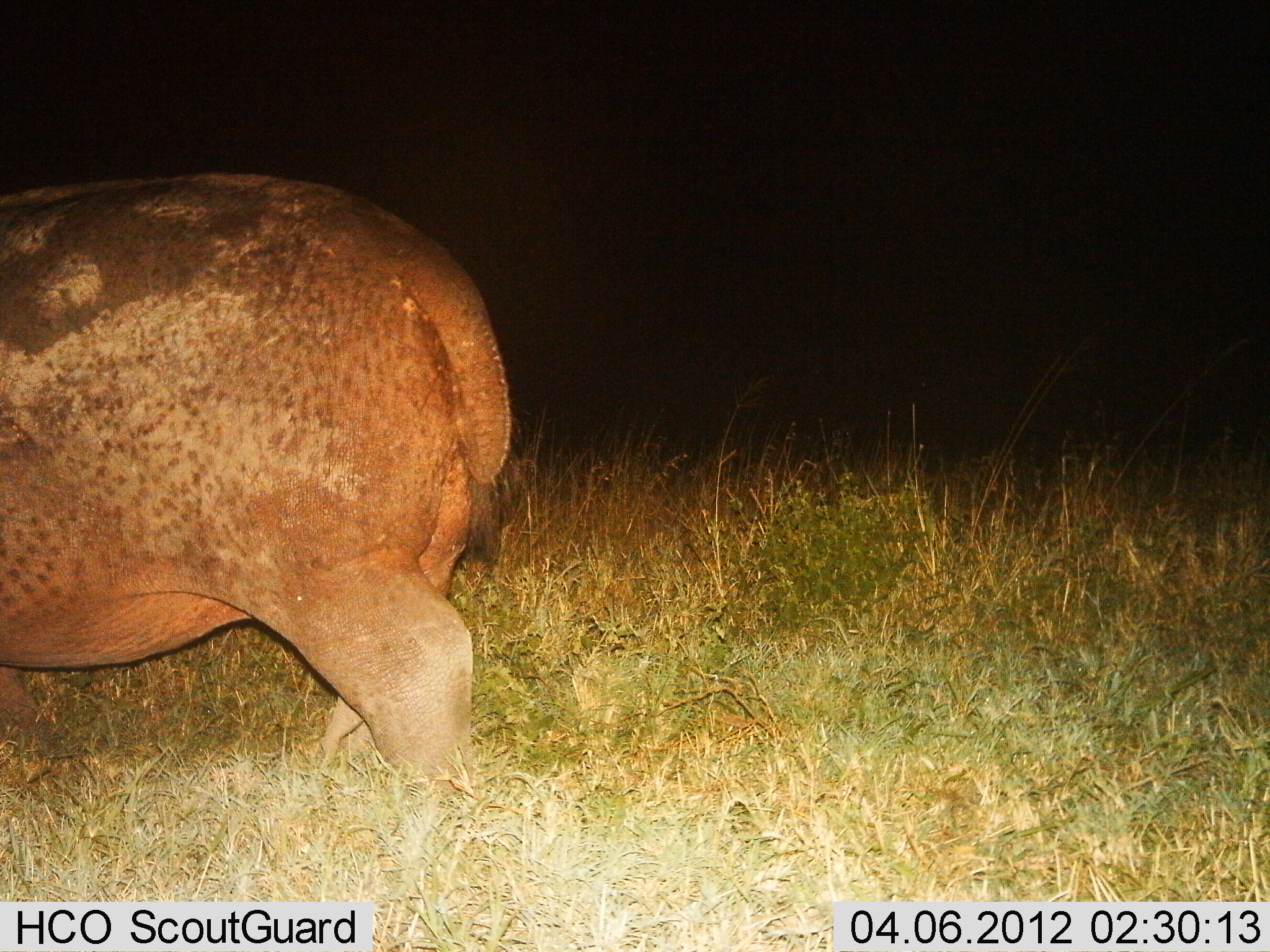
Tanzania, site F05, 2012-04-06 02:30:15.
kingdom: Animalia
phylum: Chordata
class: Mammalia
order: Artiodactyla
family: Hippopotamidae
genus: Hippopotamus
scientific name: Hippopotamus amphibius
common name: hippopotamus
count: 1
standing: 30%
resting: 0%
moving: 70%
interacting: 0%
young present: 0%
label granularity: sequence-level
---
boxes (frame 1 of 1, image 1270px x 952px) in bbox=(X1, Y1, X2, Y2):
animal: bbox=(0, 169, 513, 821)